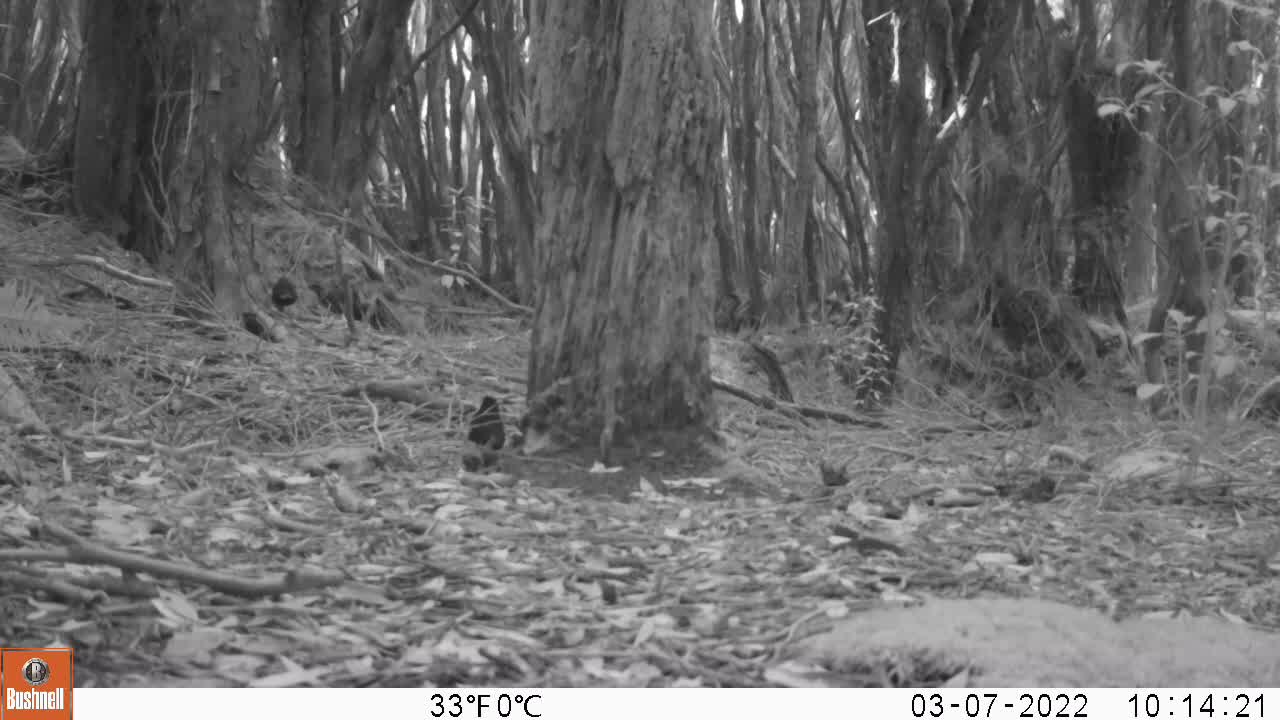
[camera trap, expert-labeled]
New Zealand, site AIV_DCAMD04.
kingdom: Animalia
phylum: Chordata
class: Aves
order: Passeriformes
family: Turdidae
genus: Turdus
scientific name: Turdus merula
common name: eurasian blackbird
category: blackbird